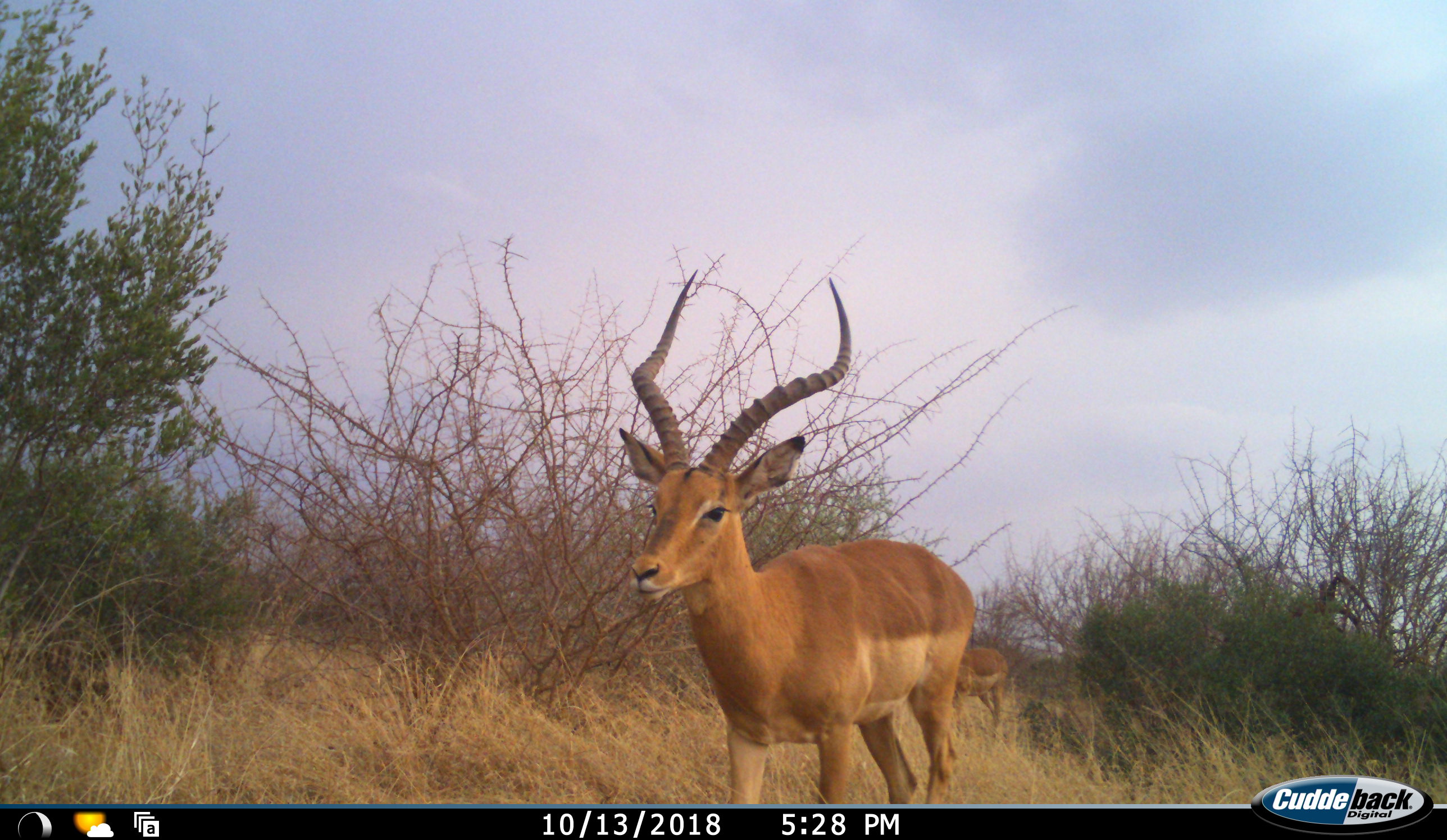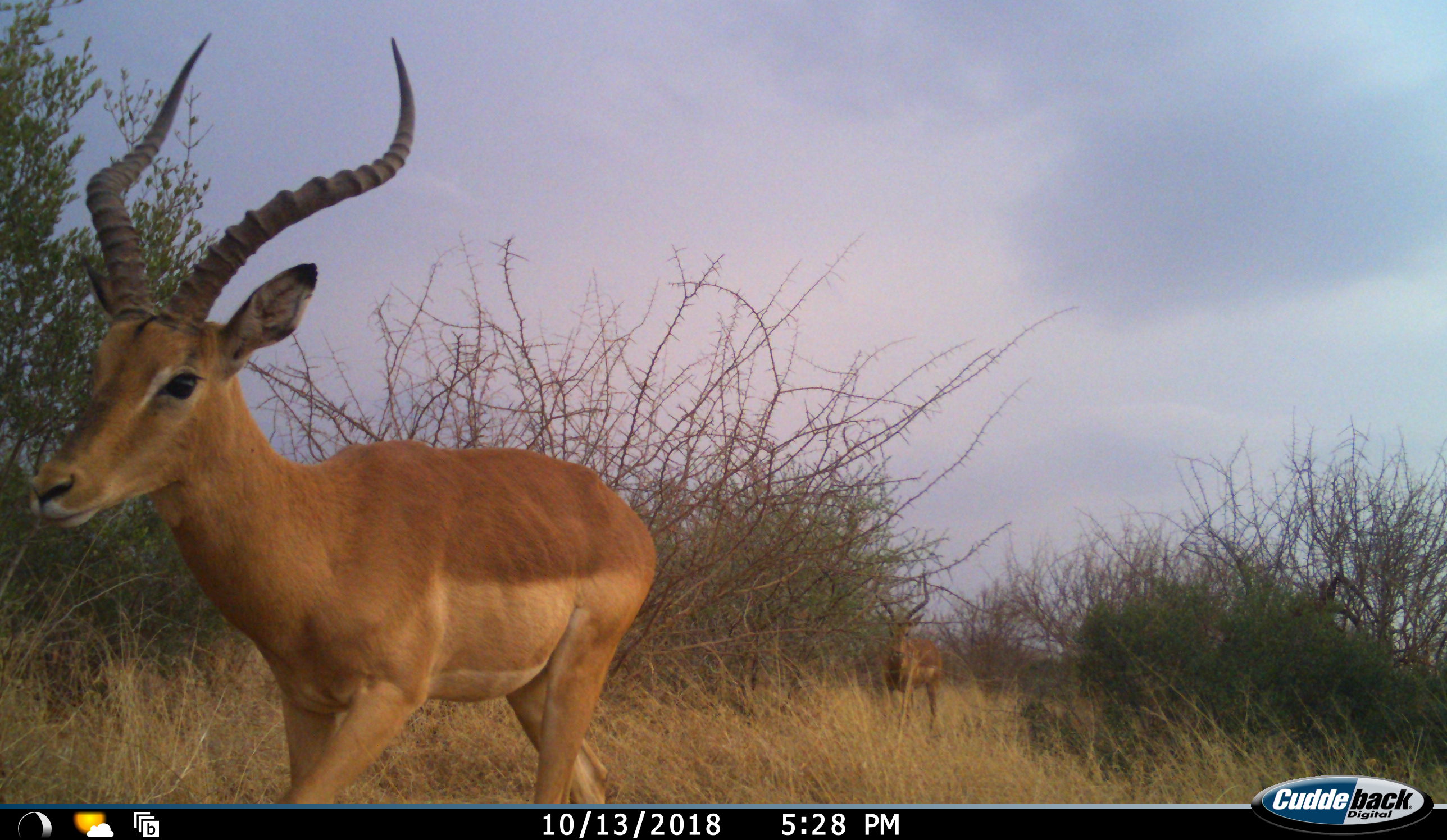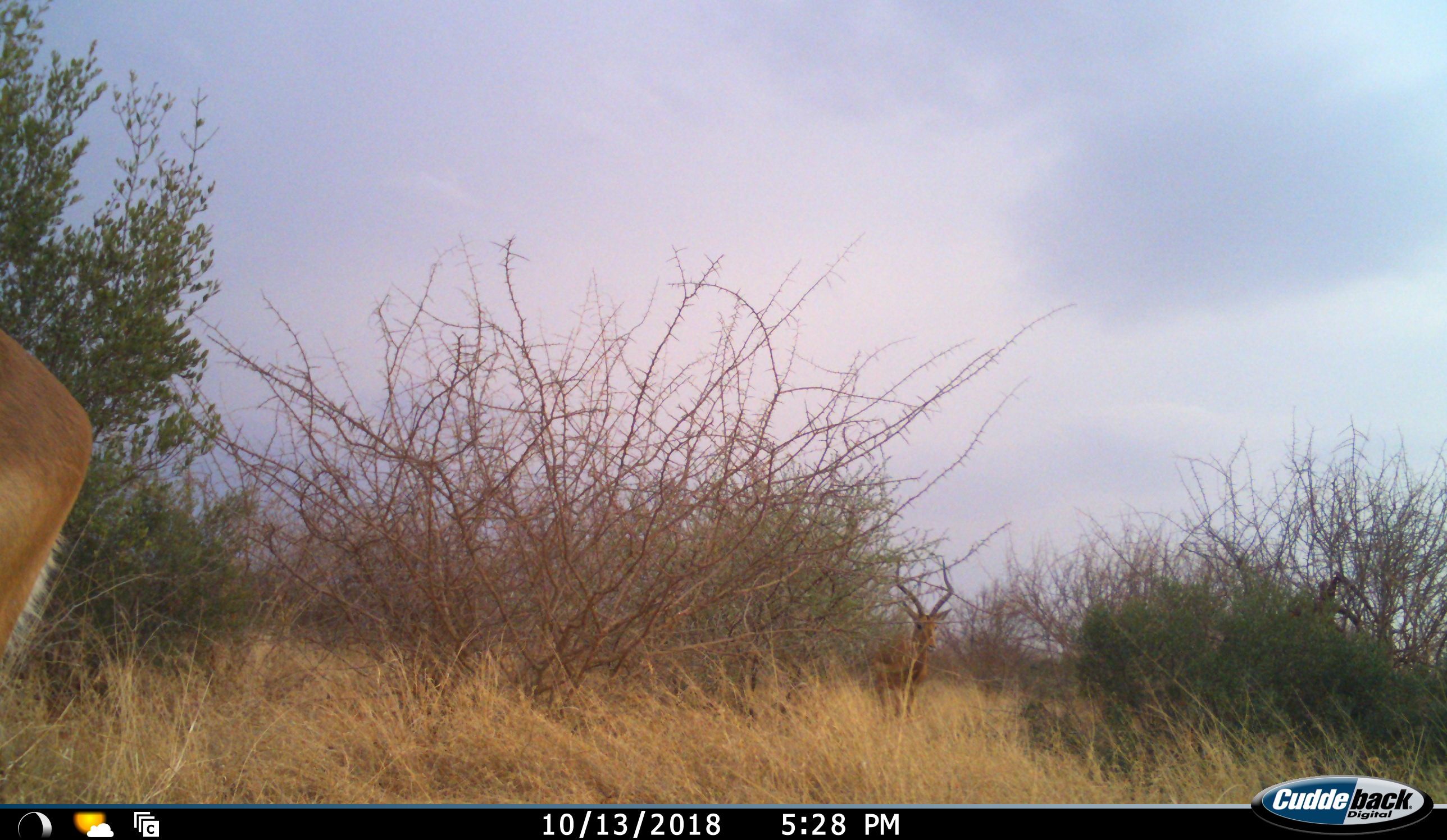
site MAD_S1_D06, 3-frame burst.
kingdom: Animalia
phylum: Chordata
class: Mammalia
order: Artiodactyla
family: Bovidae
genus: Aepyceros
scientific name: Aepyceros melampus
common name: impala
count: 2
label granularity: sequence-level